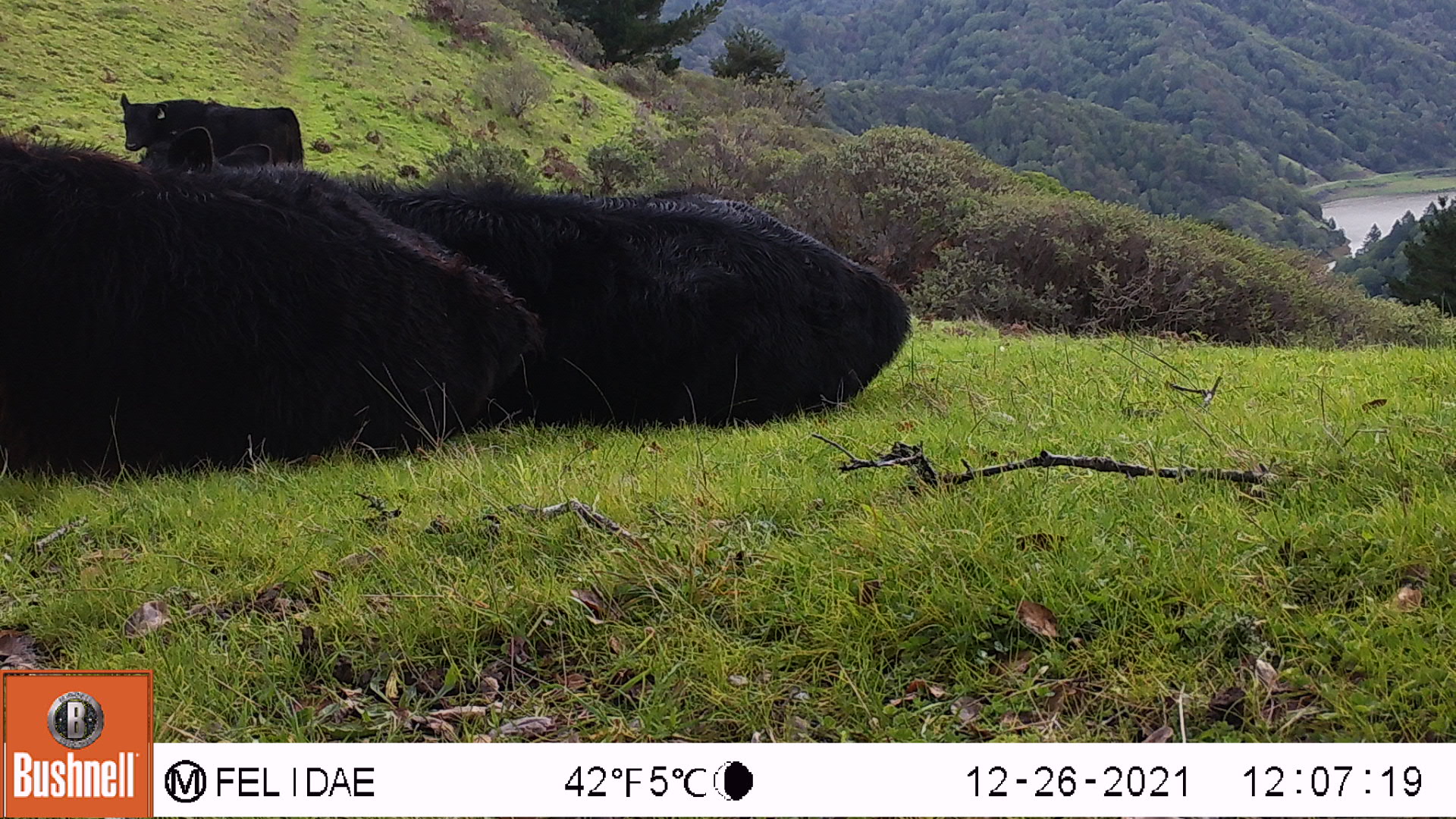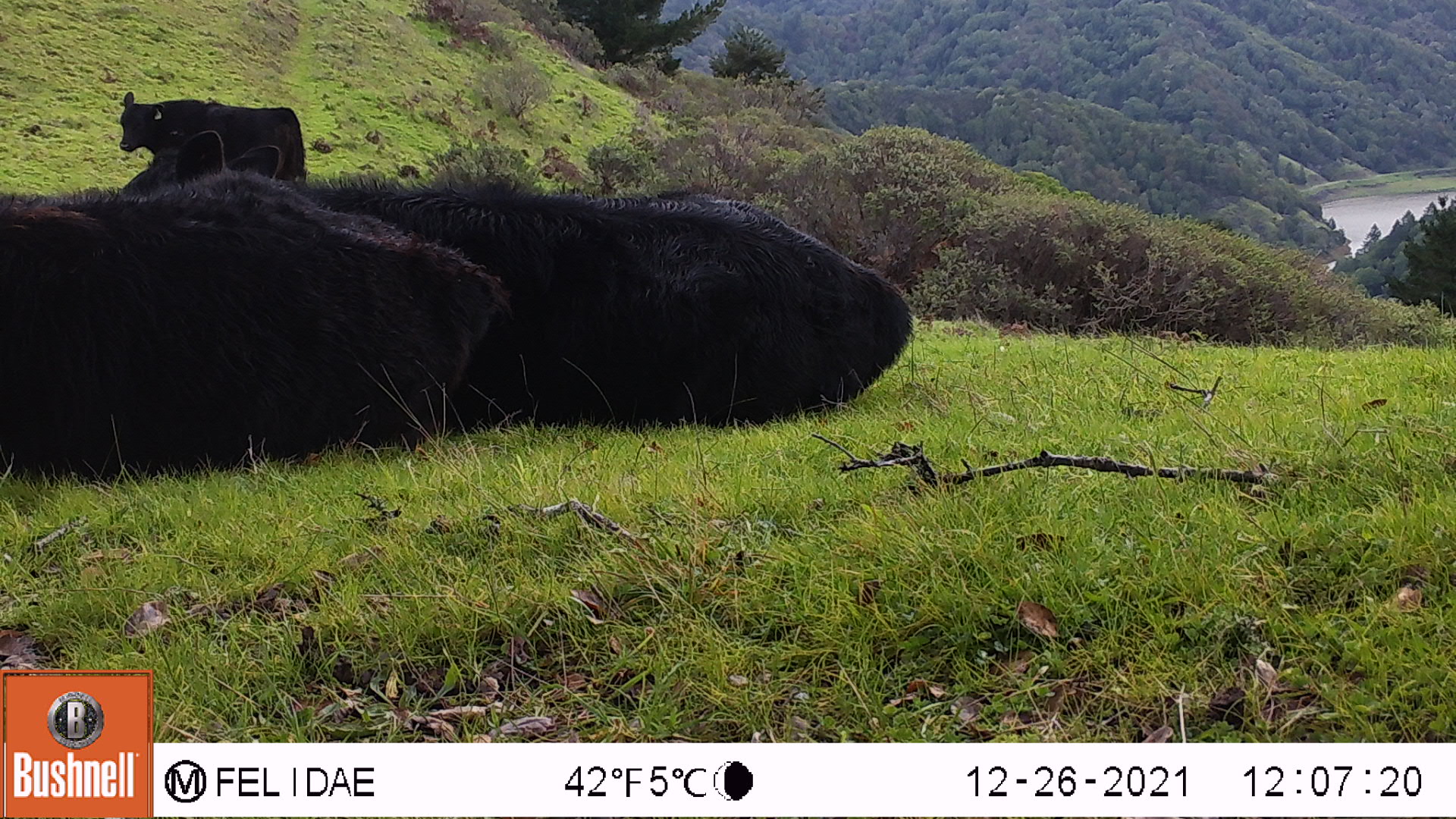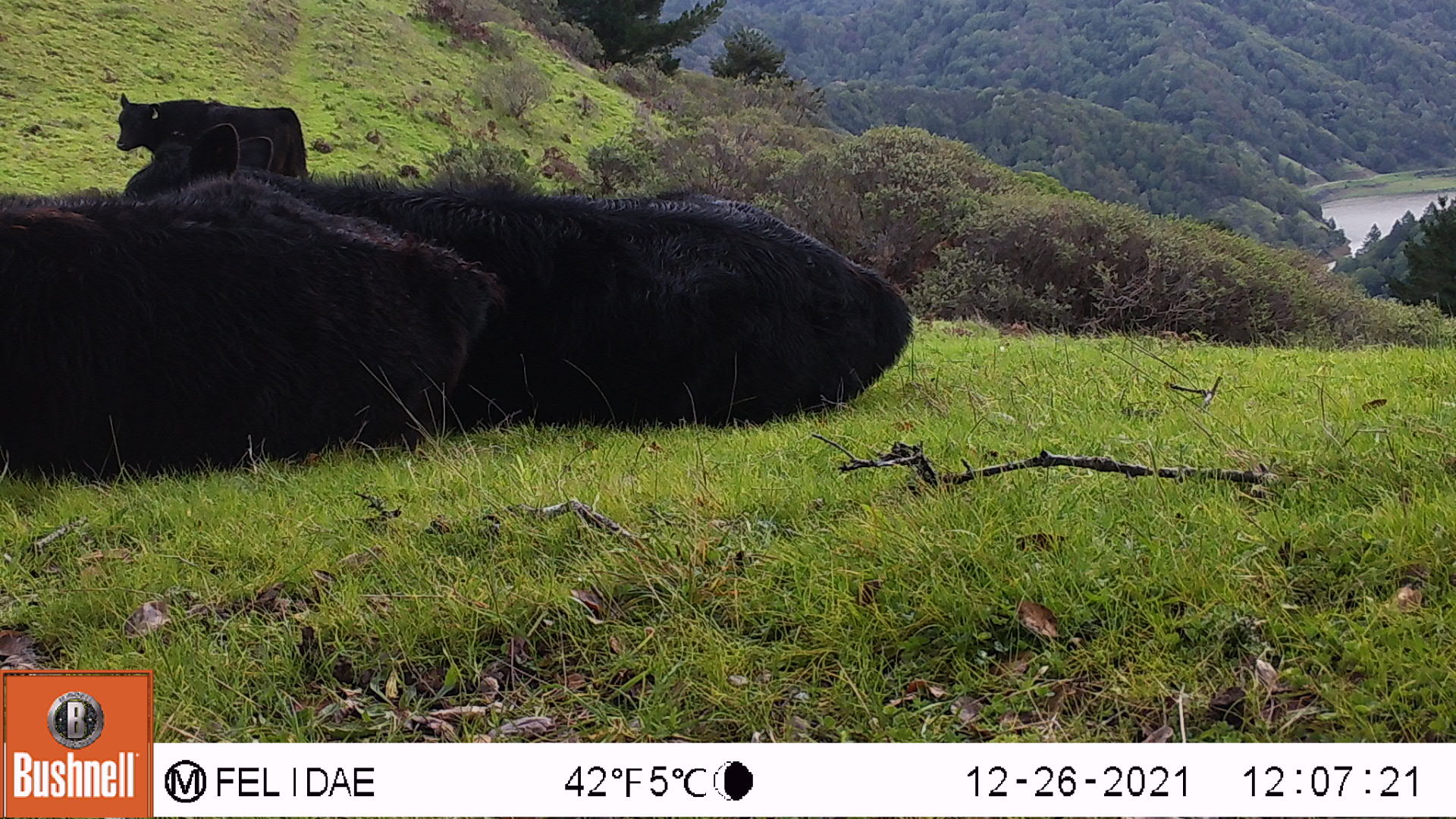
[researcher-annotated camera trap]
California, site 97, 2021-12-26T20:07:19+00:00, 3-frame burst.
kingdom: Animalia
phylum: Chordata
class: Mammalia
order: Artiodactyla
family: Bovidae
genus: Bos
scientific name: Bos taurus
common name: domestic cattle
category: cattle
Cattle (domestic cattle) (Bos taurus).